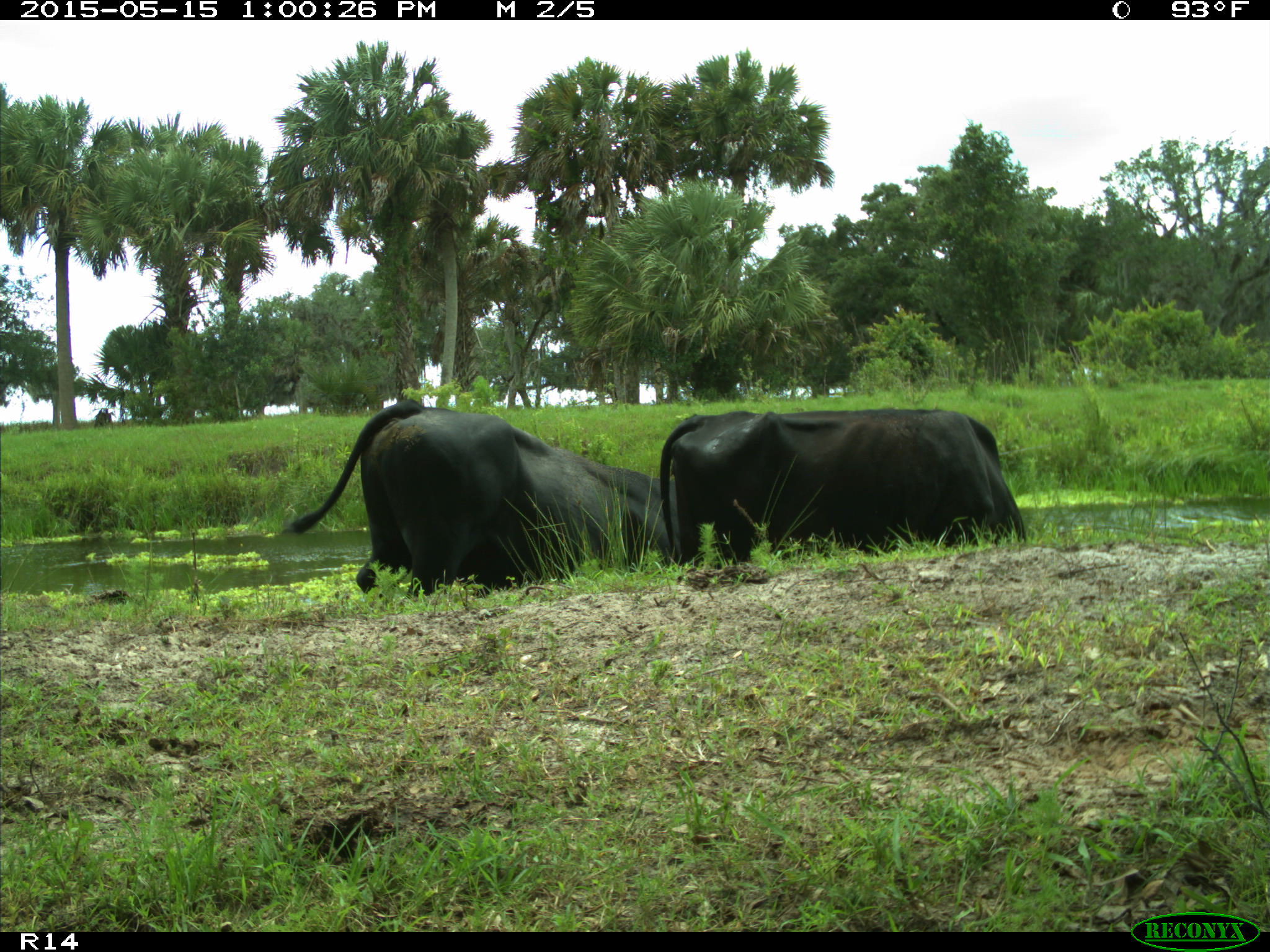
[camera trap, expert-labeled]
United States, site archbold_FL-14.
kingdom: Animalia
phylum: Chordata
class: Mammalia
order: Artiodactyla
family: Bovidae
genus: Bos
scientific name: Bos taurus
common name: domestic cow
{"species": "Bos taurus (domestic cow)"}